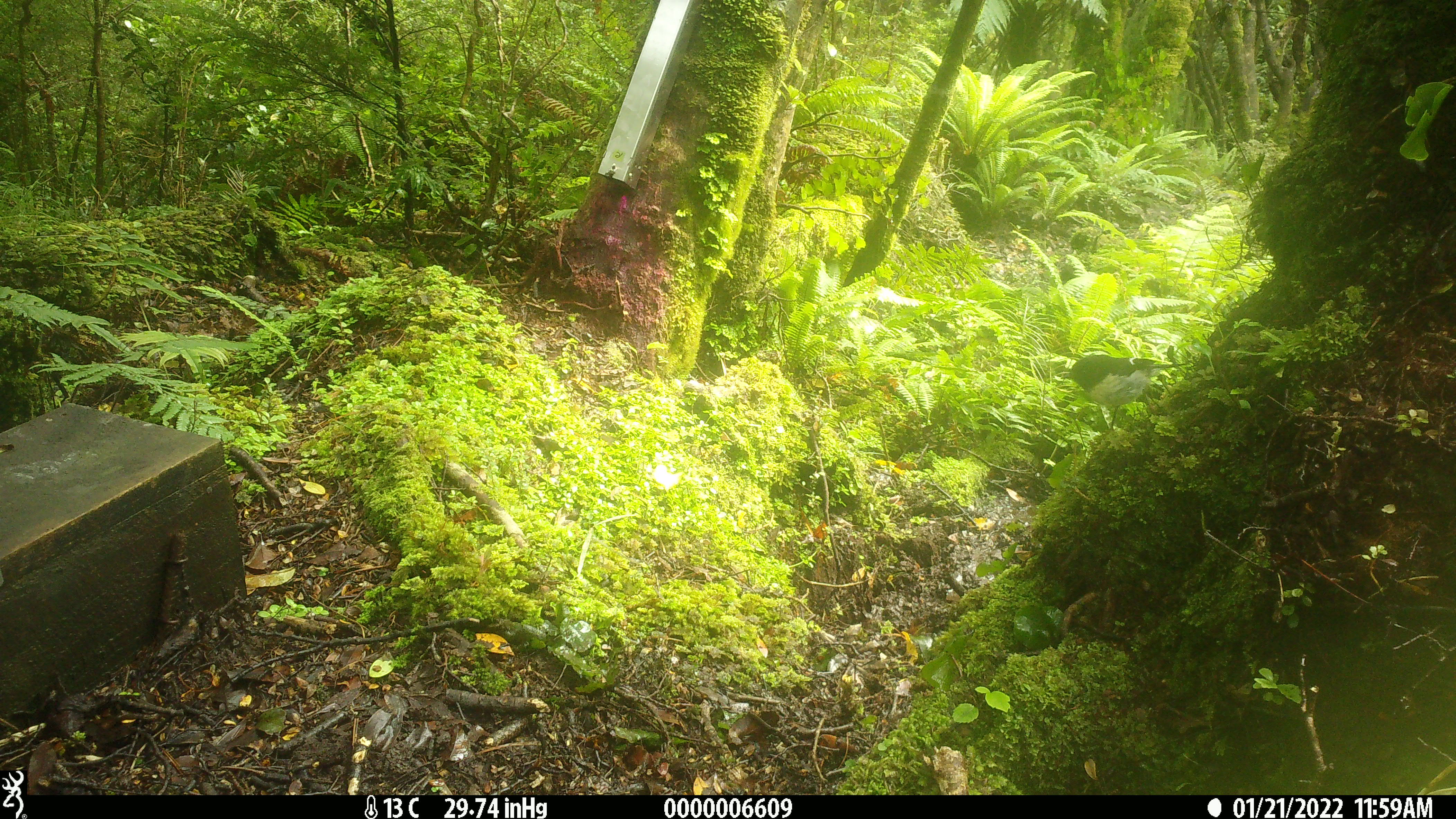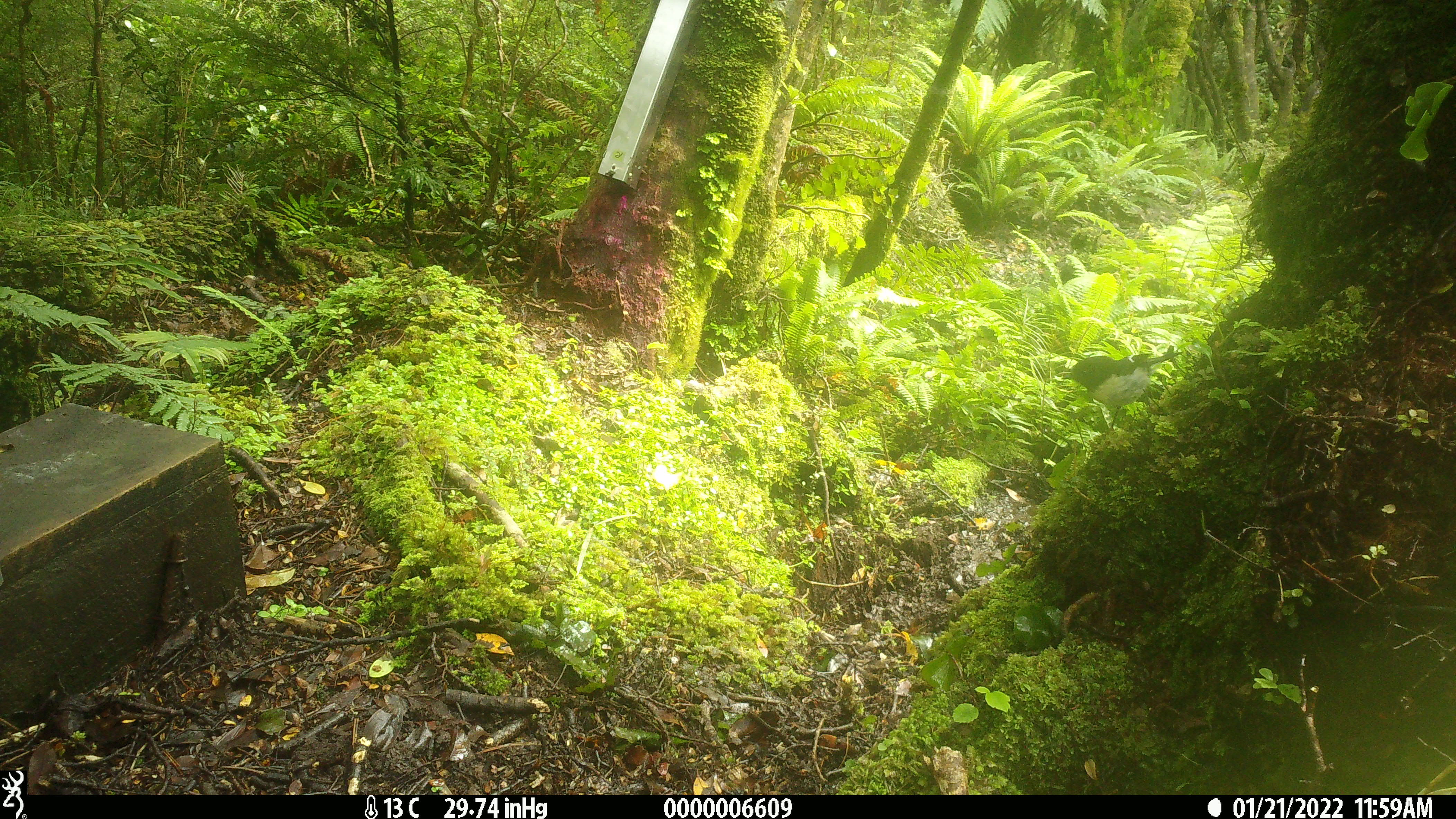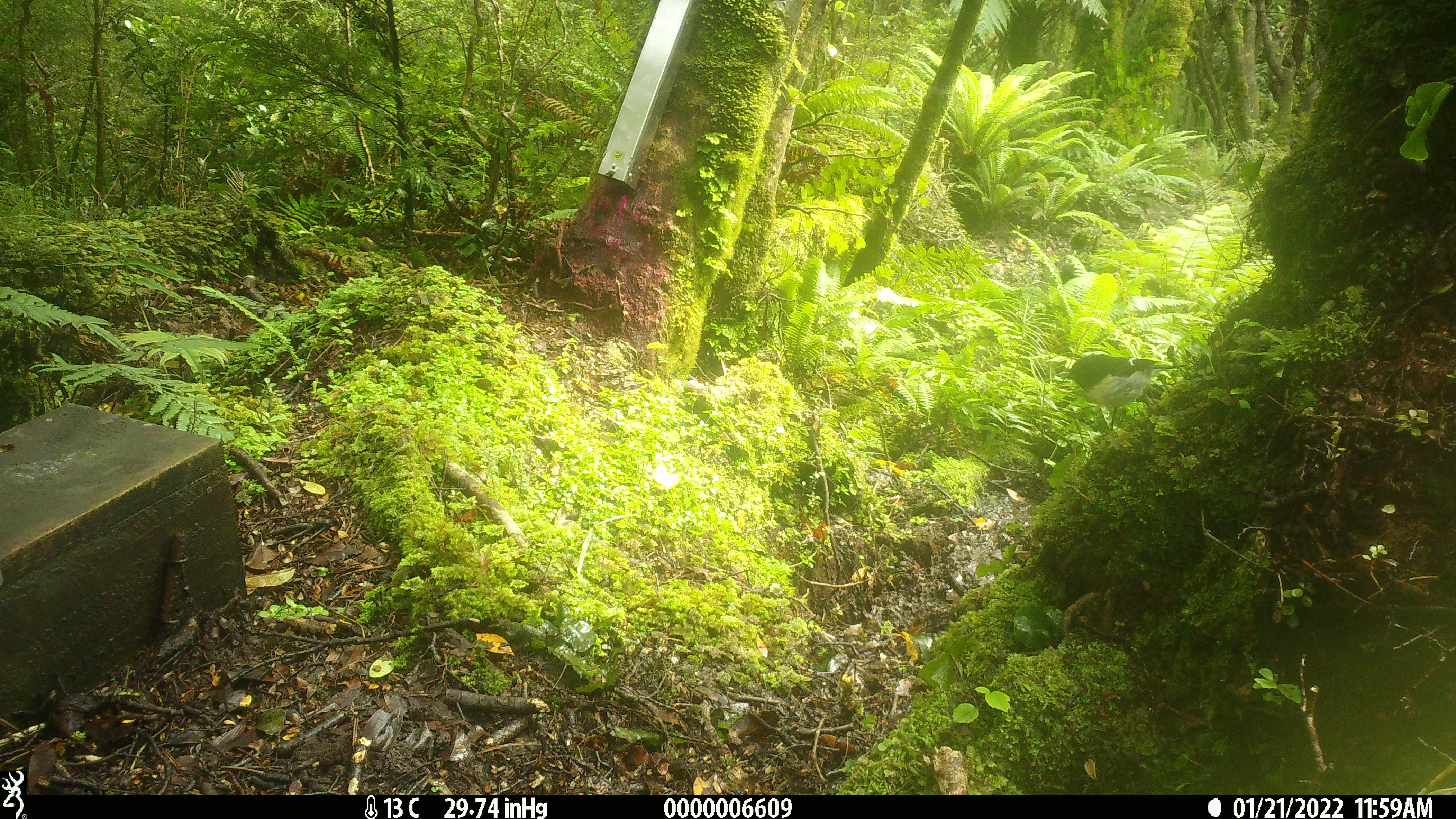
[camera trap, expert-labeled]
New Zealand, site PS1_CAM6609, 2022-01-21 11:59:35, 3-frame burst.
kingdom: Animalia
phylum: Chordata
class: Aves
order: Passeriformes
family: Petroicidae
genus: Petroica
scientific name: Petroica macrocephala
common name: tomtit